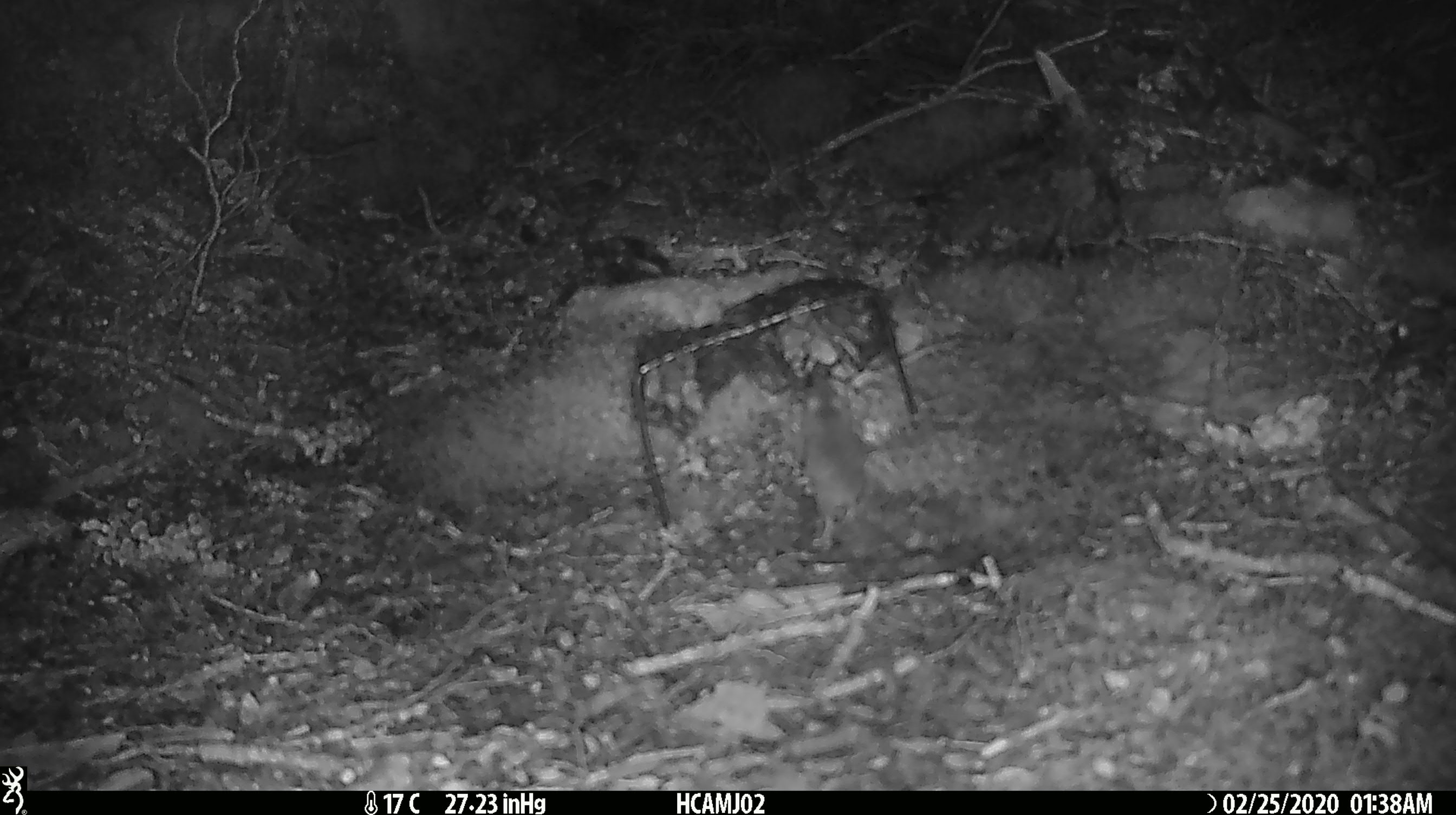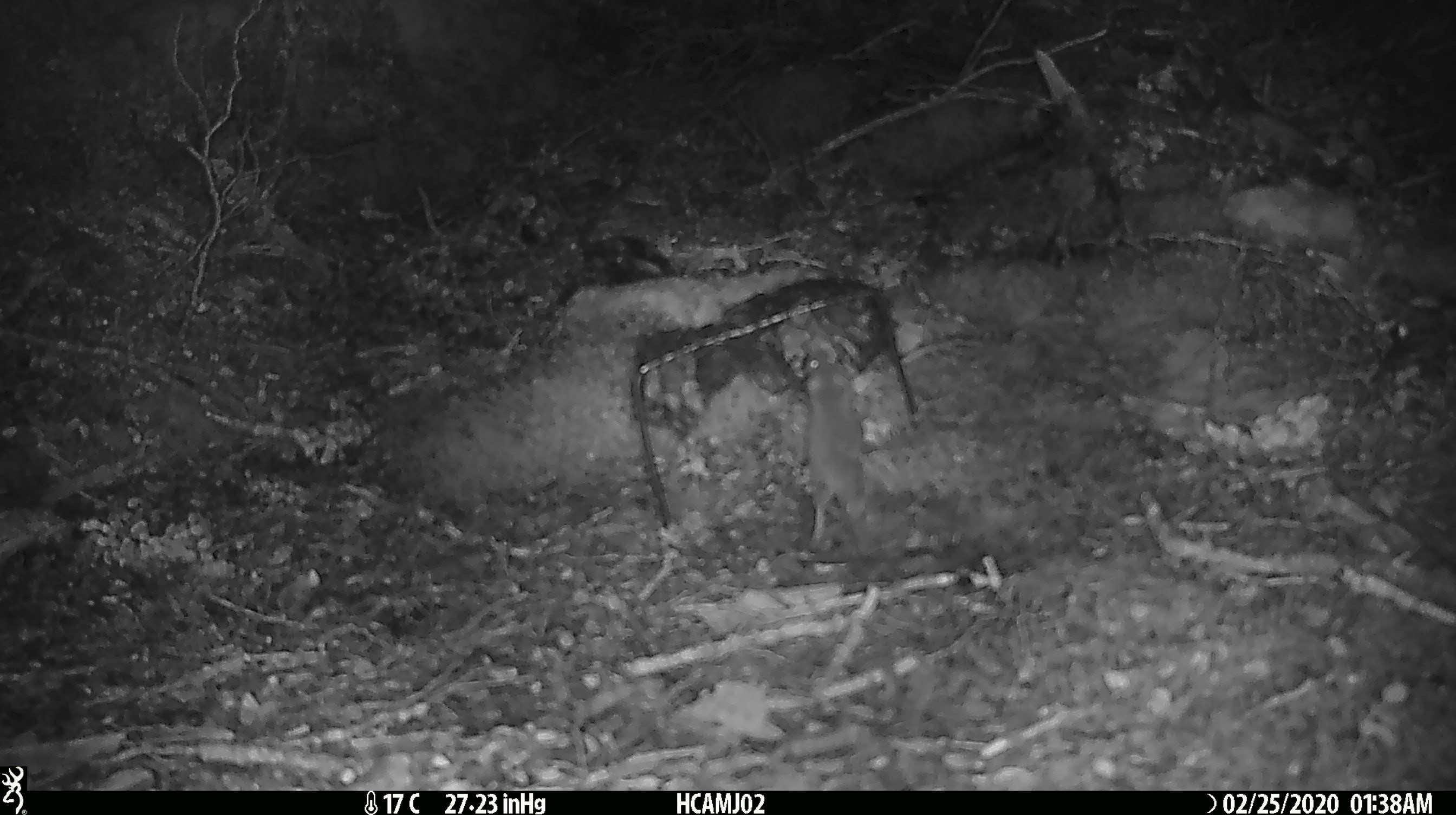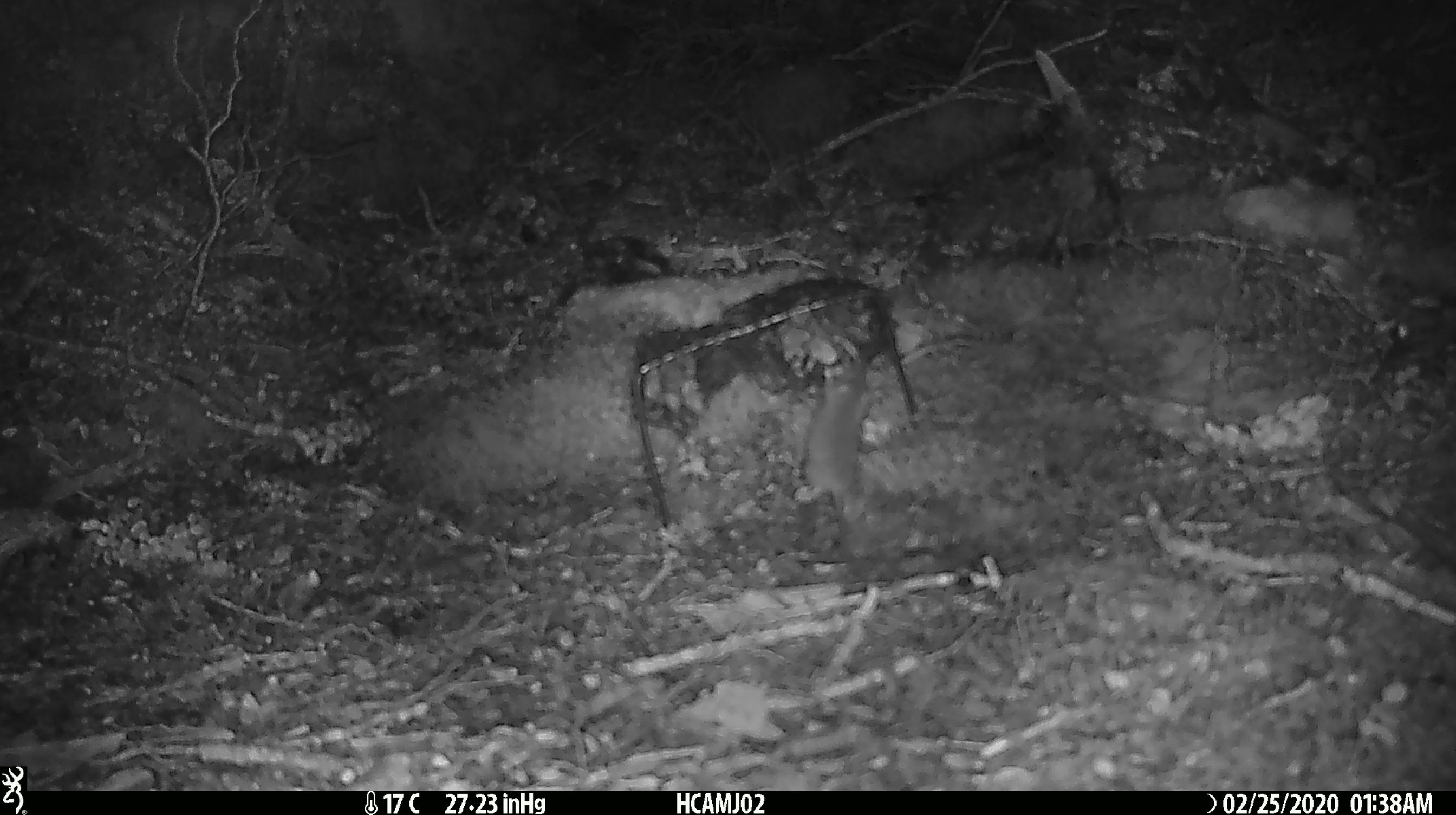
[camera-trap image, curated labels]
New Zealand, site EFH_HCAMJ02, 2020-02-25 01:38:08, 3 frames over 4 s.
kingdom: Animalia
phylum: Chordata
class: Mammalia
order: Rodentia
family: Muridae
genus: Mus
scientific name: Mus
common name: mouse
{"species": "mouse (Mus)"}